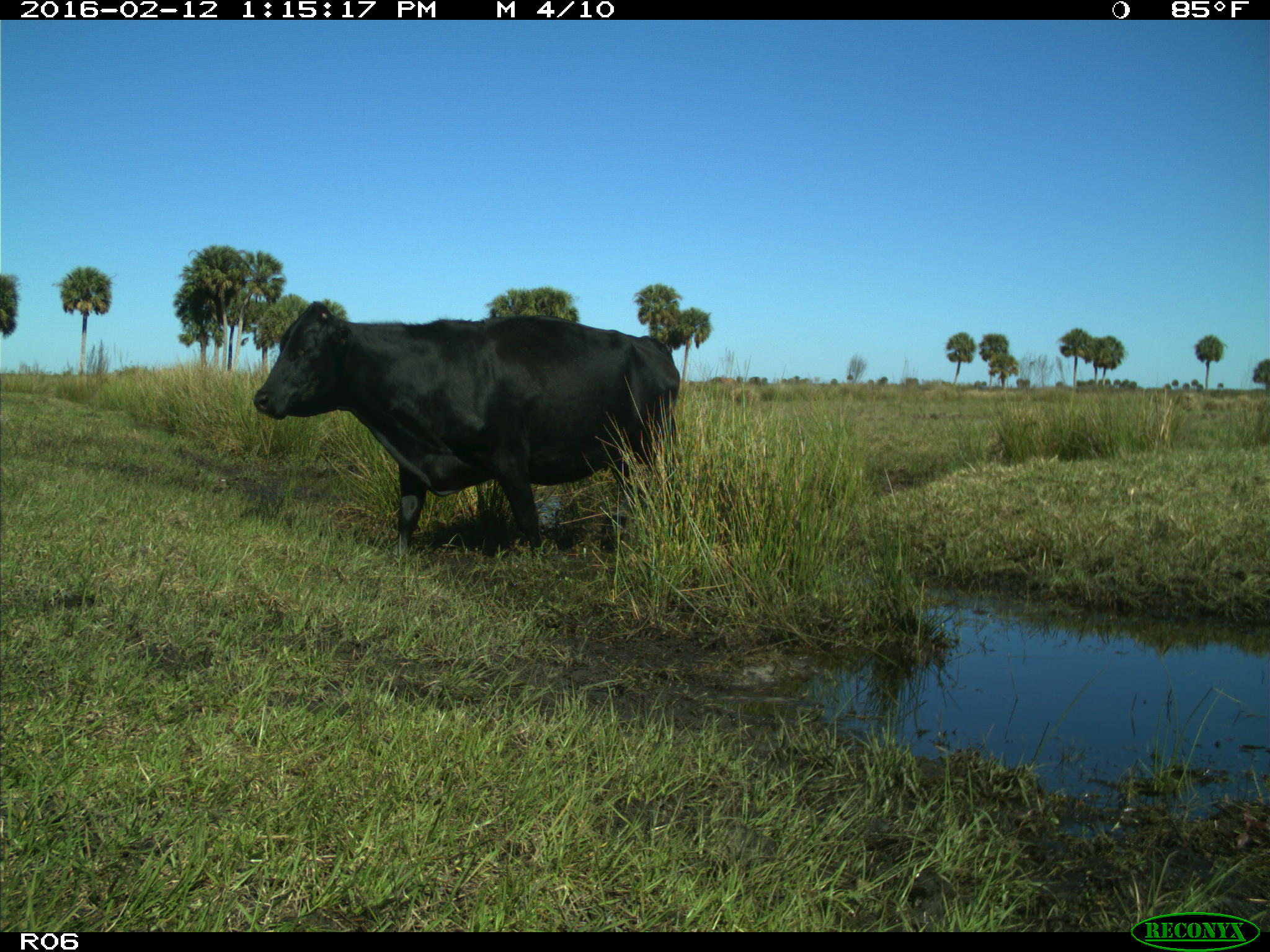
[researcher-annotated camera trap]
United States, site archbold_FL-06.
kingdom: Animalia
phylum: Chordata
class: Mammalia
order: Artiodactyla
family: Bovidae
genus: Bos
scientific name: Bos taurus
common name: domestic cow